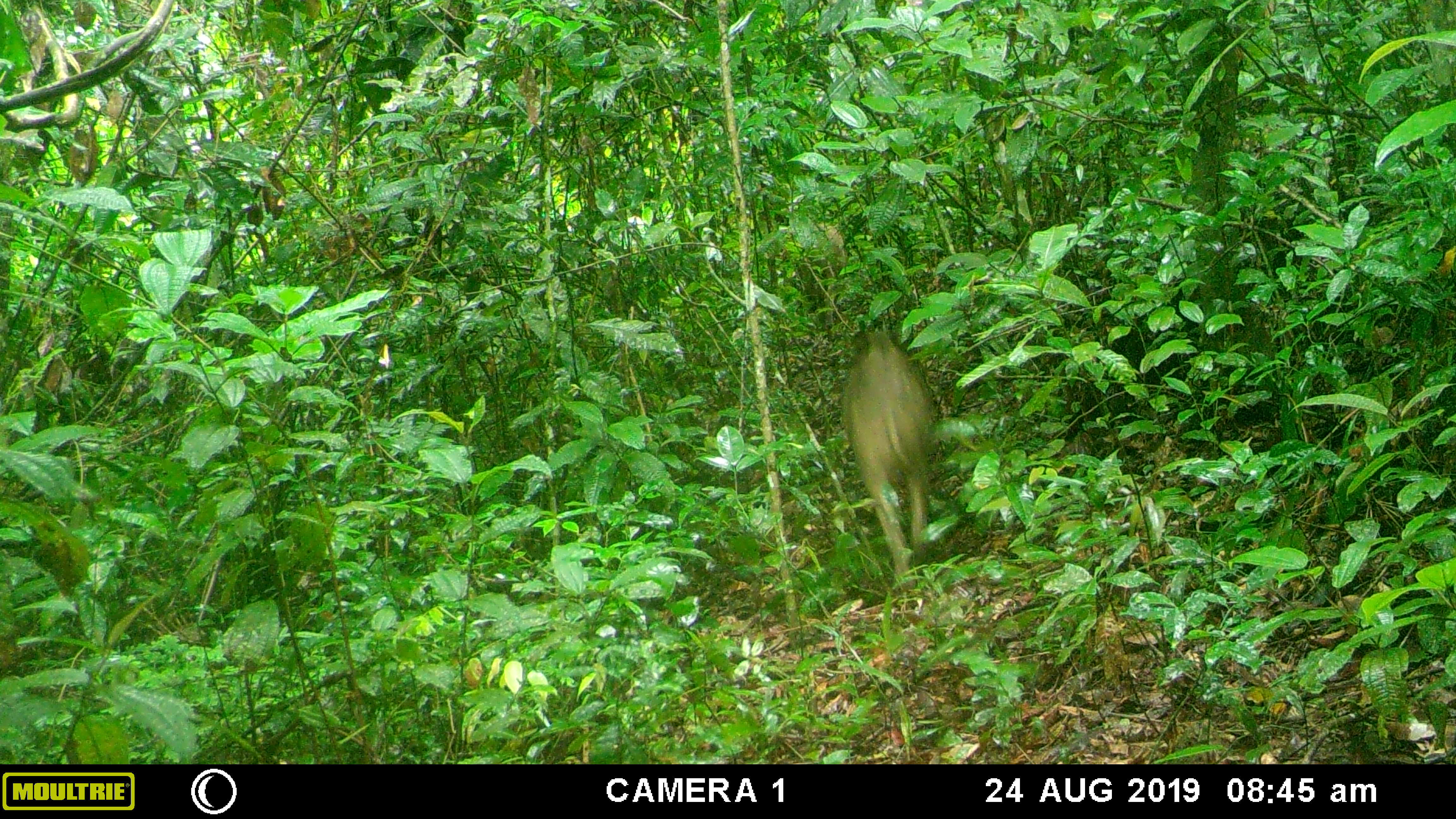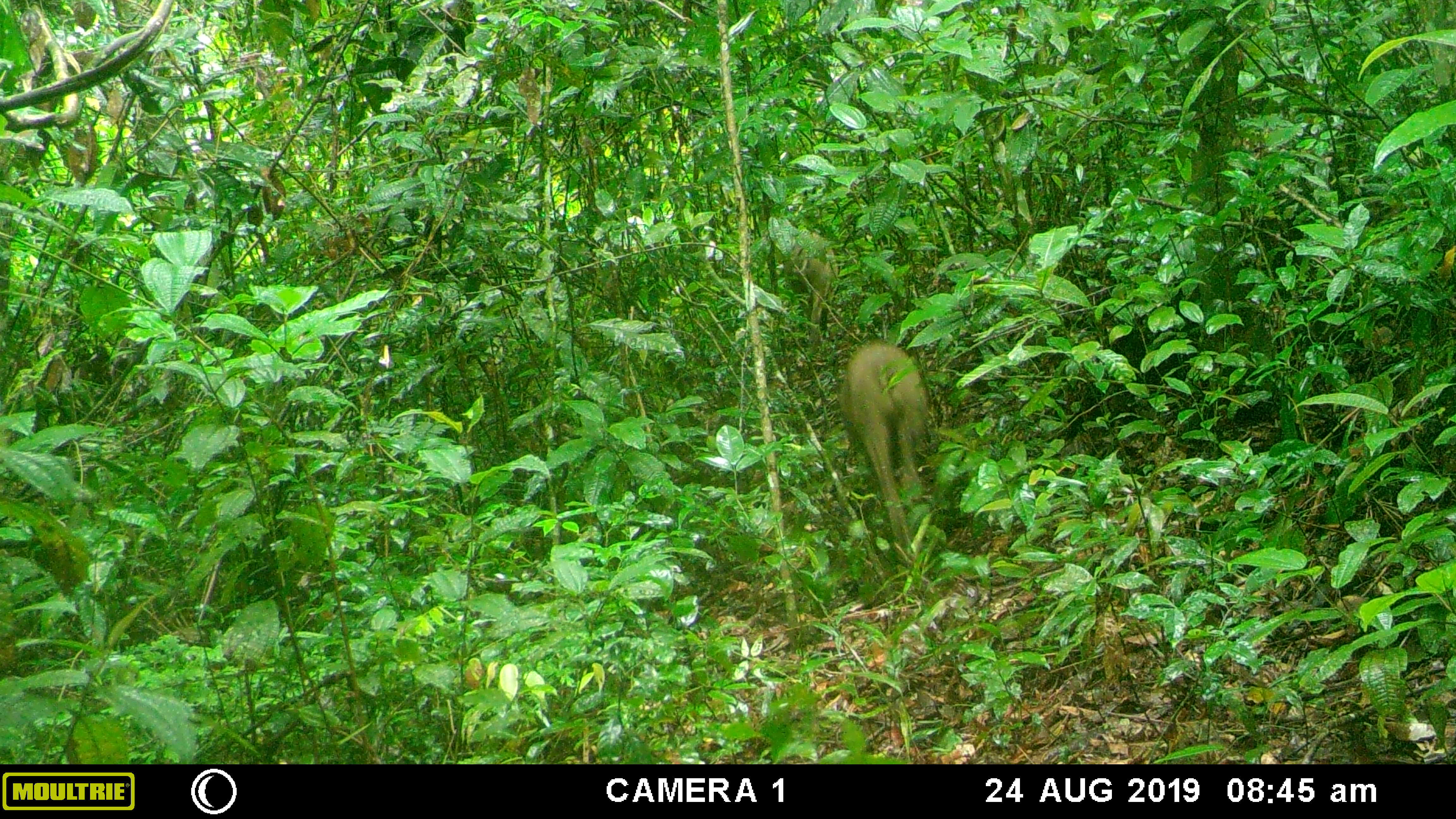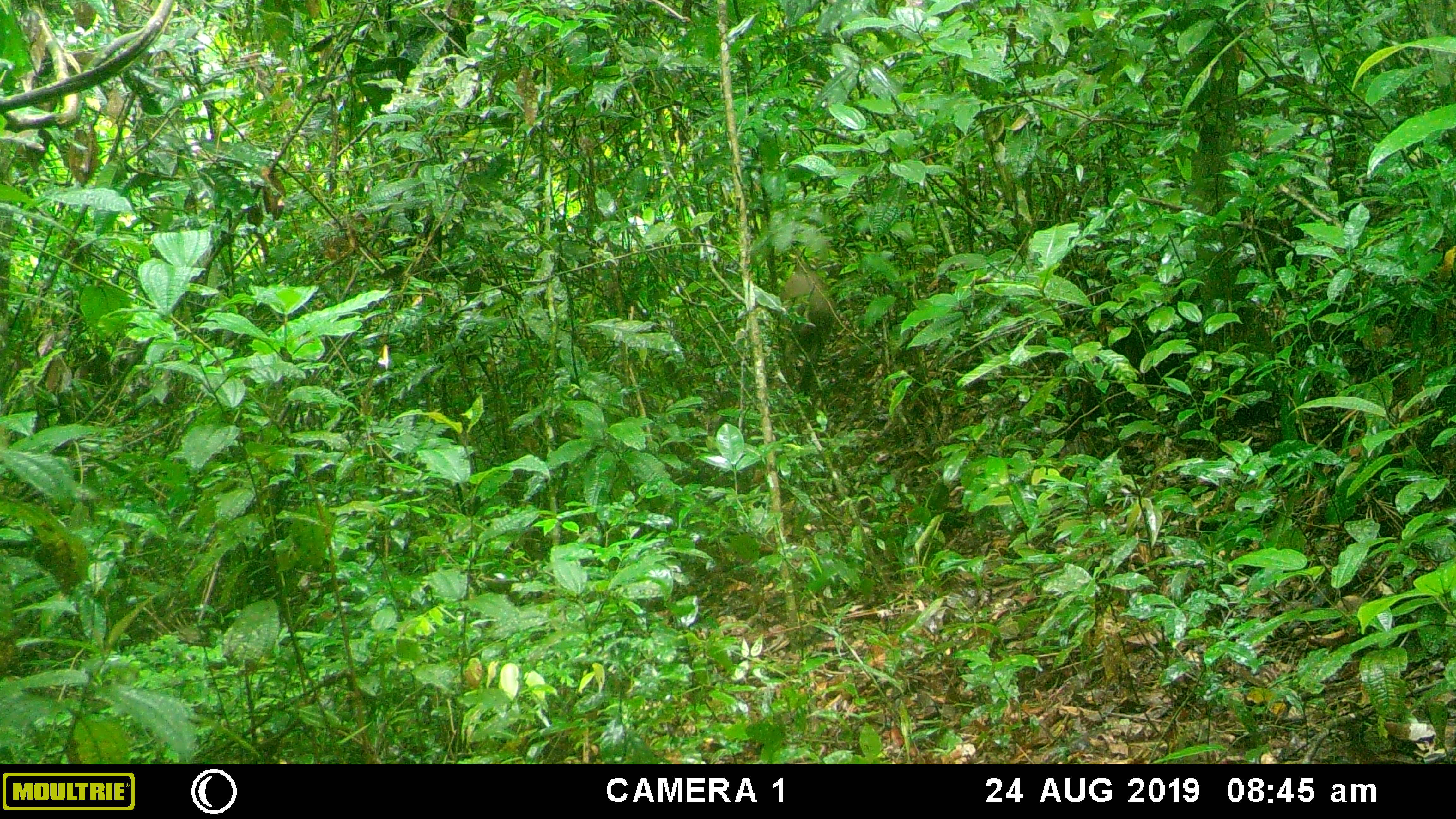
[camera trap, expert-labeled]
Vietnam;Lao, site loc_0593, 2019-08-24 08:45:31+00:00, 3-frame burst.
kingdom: Animalia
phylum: Chordata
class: Mammalia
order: Artiodactyla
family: Suidae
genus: Sus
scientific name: Sus scrofa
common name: eurasian wild pig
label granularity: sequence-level